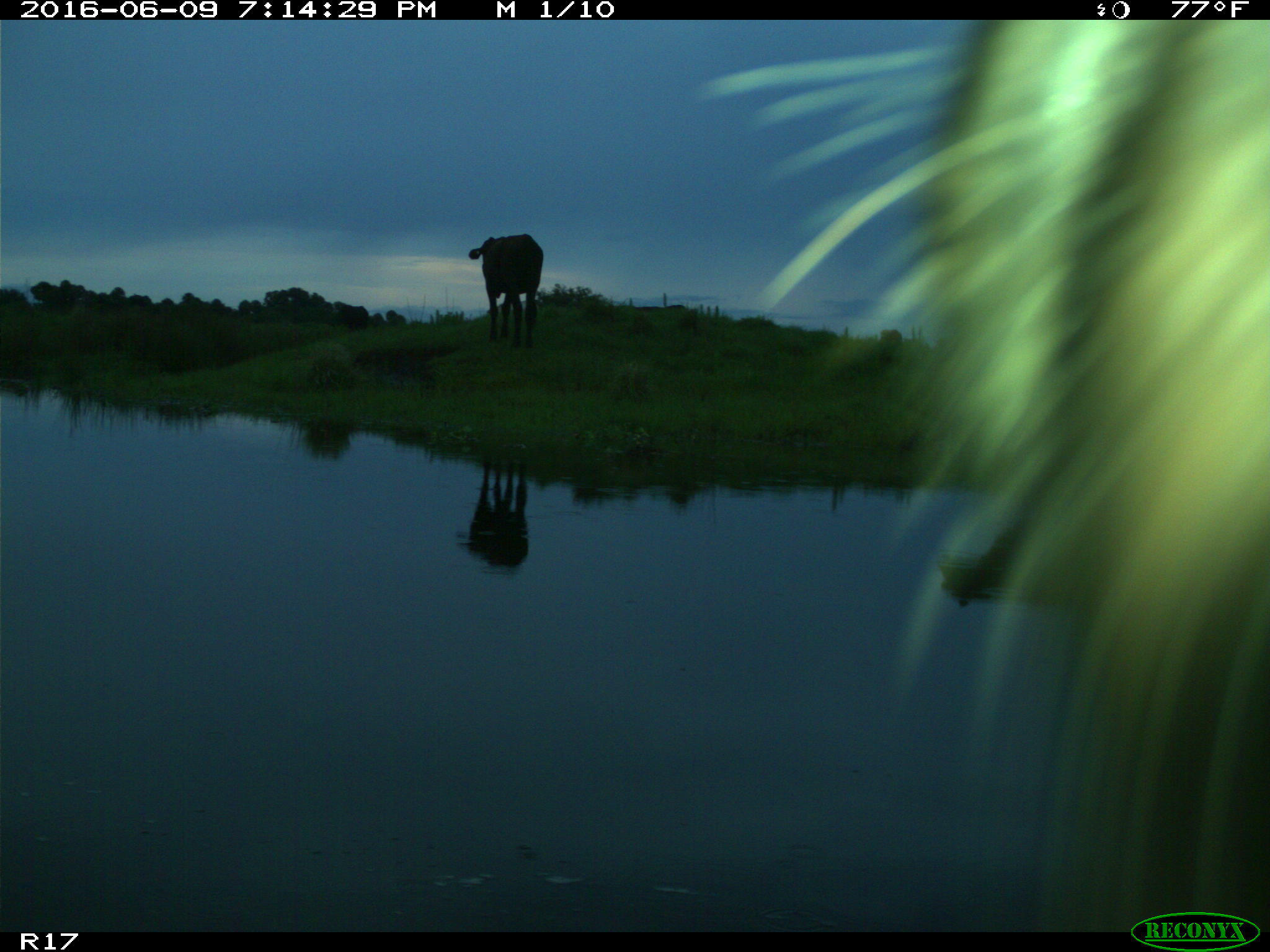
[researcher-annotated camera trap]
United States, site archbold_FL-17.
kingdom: Animalia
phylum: Chordata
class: Mammalia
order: Artiodactyla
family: Bovidae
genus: Bos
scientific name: Bos taurus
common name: domestic cow